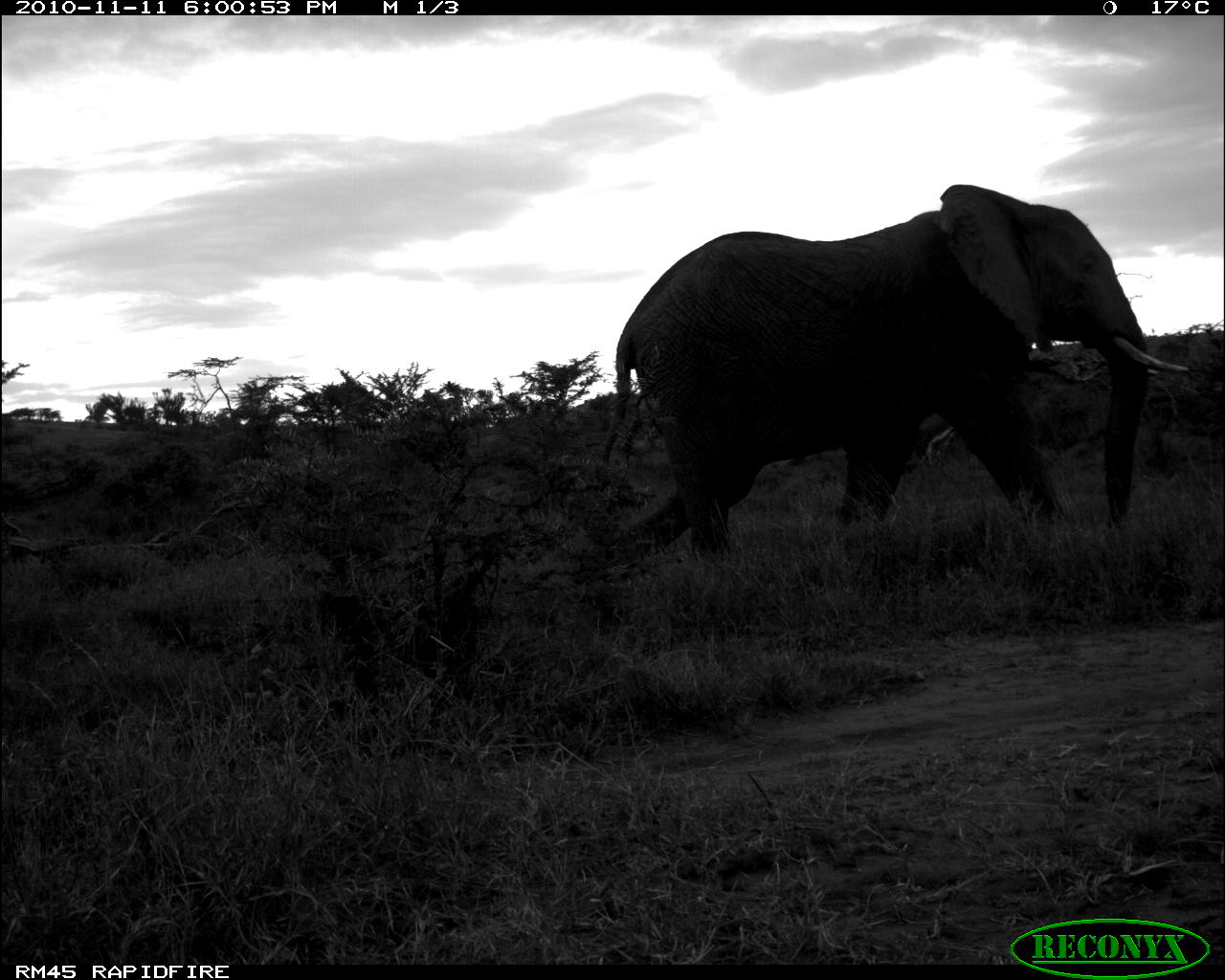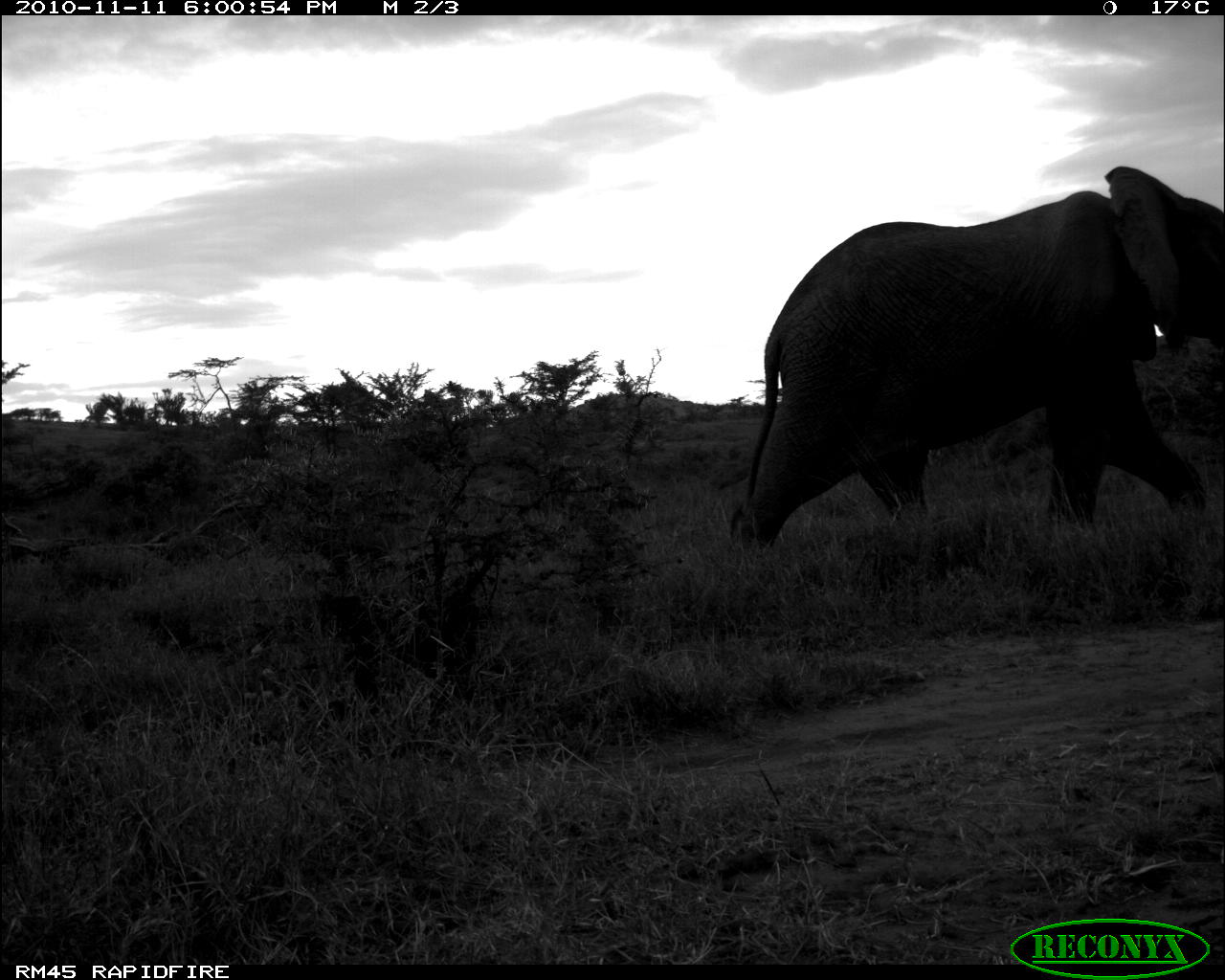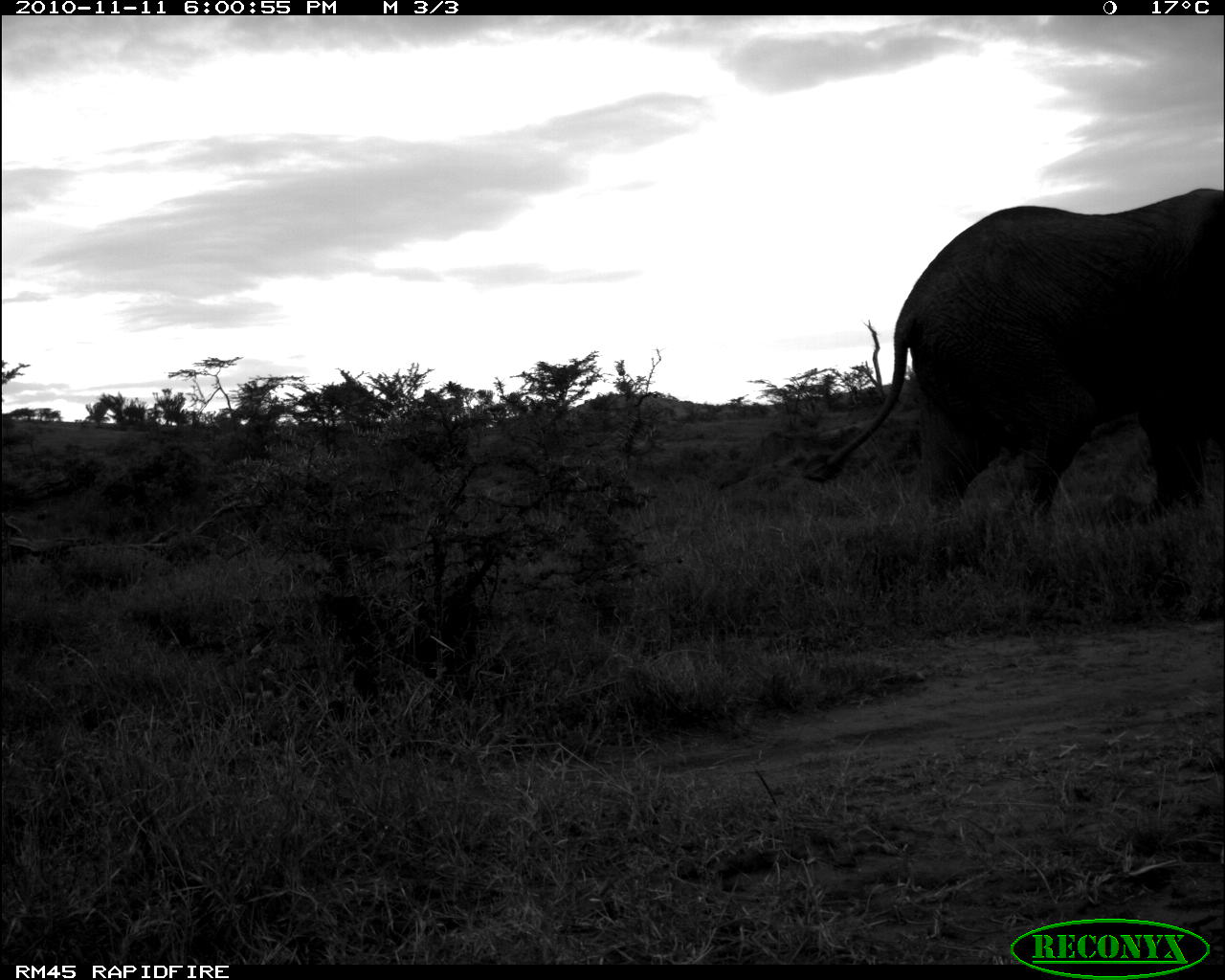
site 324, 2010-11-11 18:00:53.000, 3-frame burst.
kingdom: Animalia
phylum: Chordata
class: Mammalia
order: Proboscidea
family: Elephantidae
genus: Loxodonta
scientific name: Loxodonta africana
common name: african bush elephant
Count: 1.